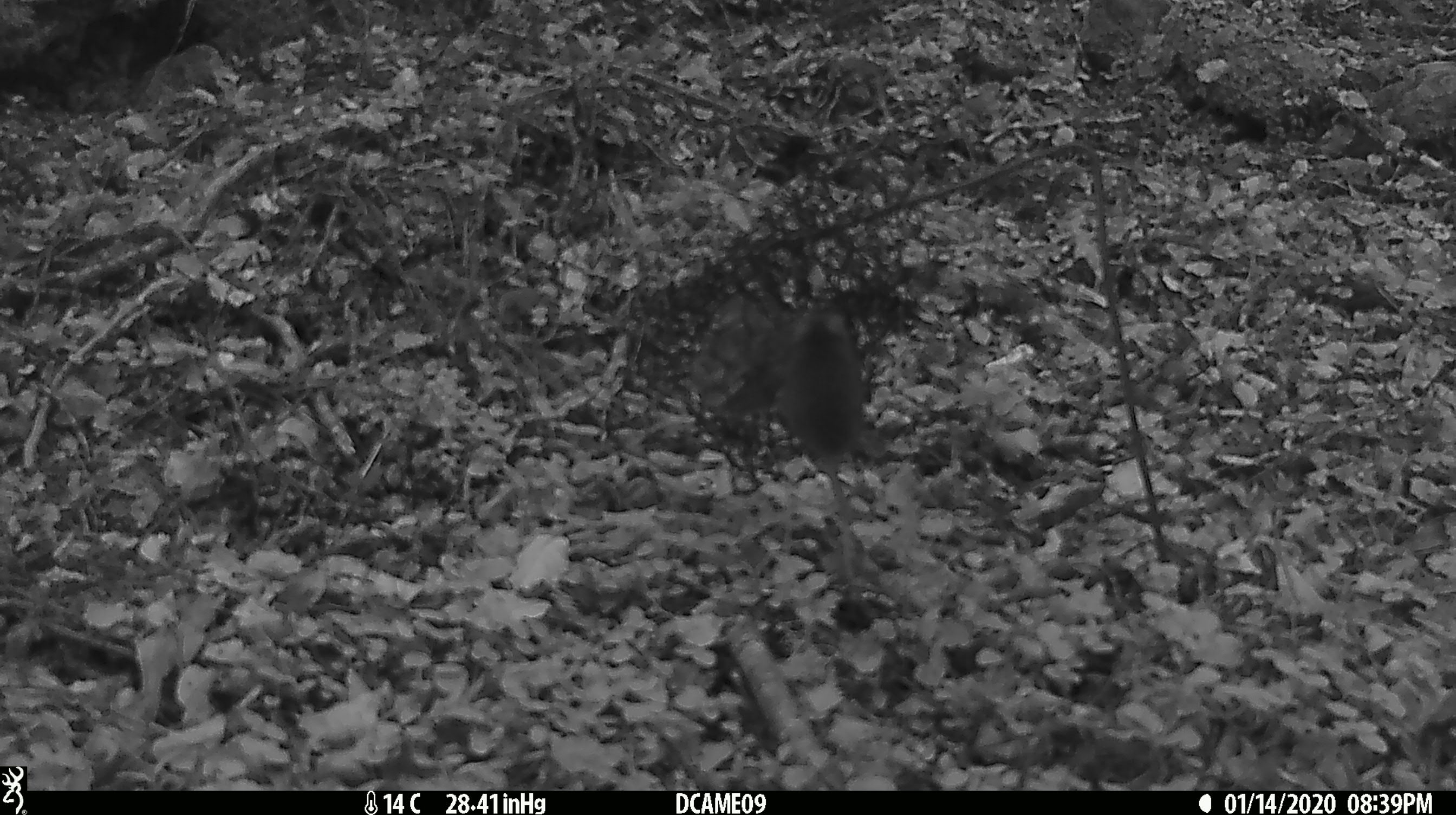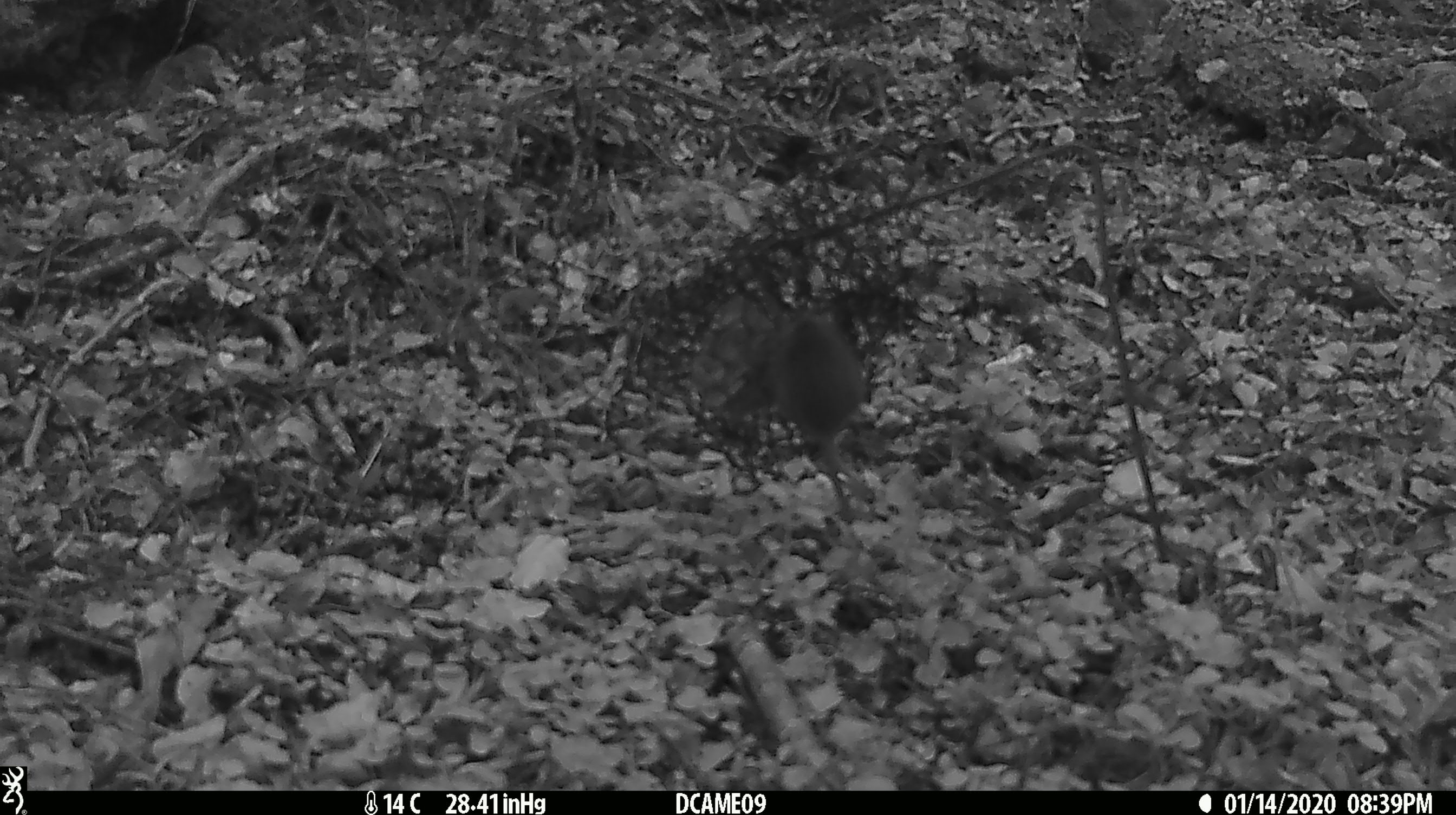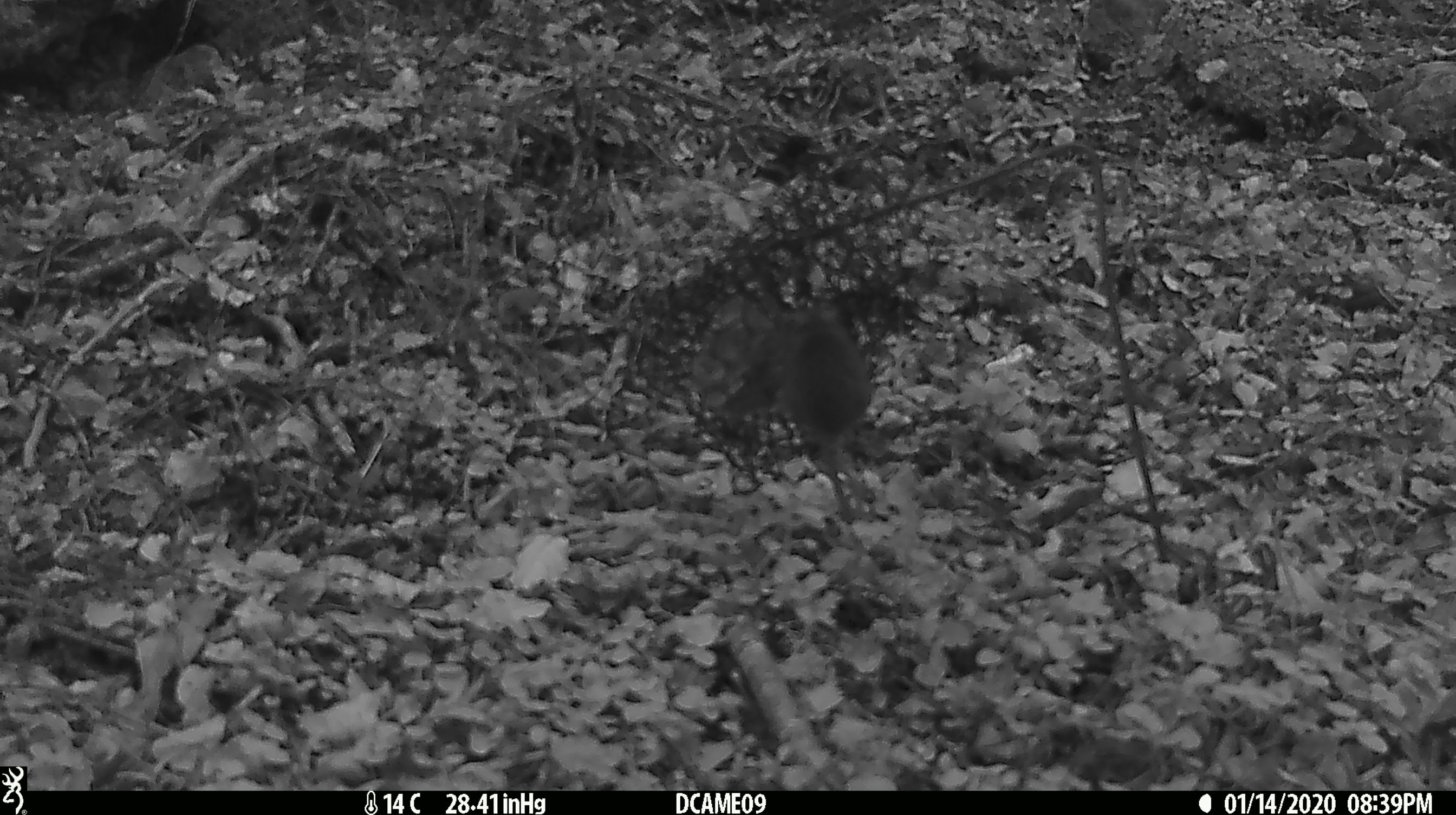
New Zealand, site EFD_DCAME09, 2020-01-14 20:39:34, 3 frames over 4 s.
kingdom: Animalia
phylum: Chordata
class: Mammalia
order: Rodentia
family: Muridae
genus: Mus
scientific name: Mus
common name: mouse